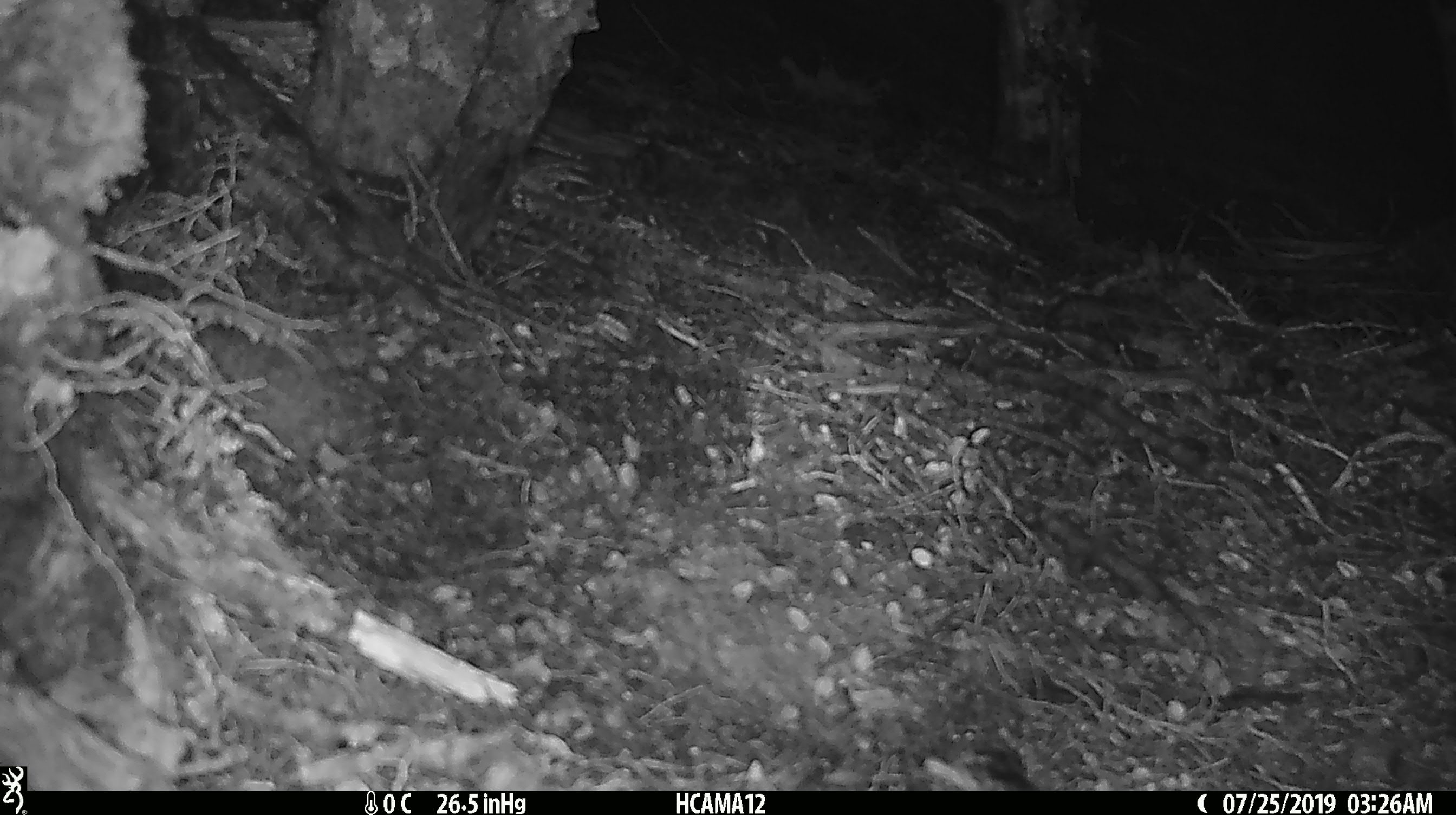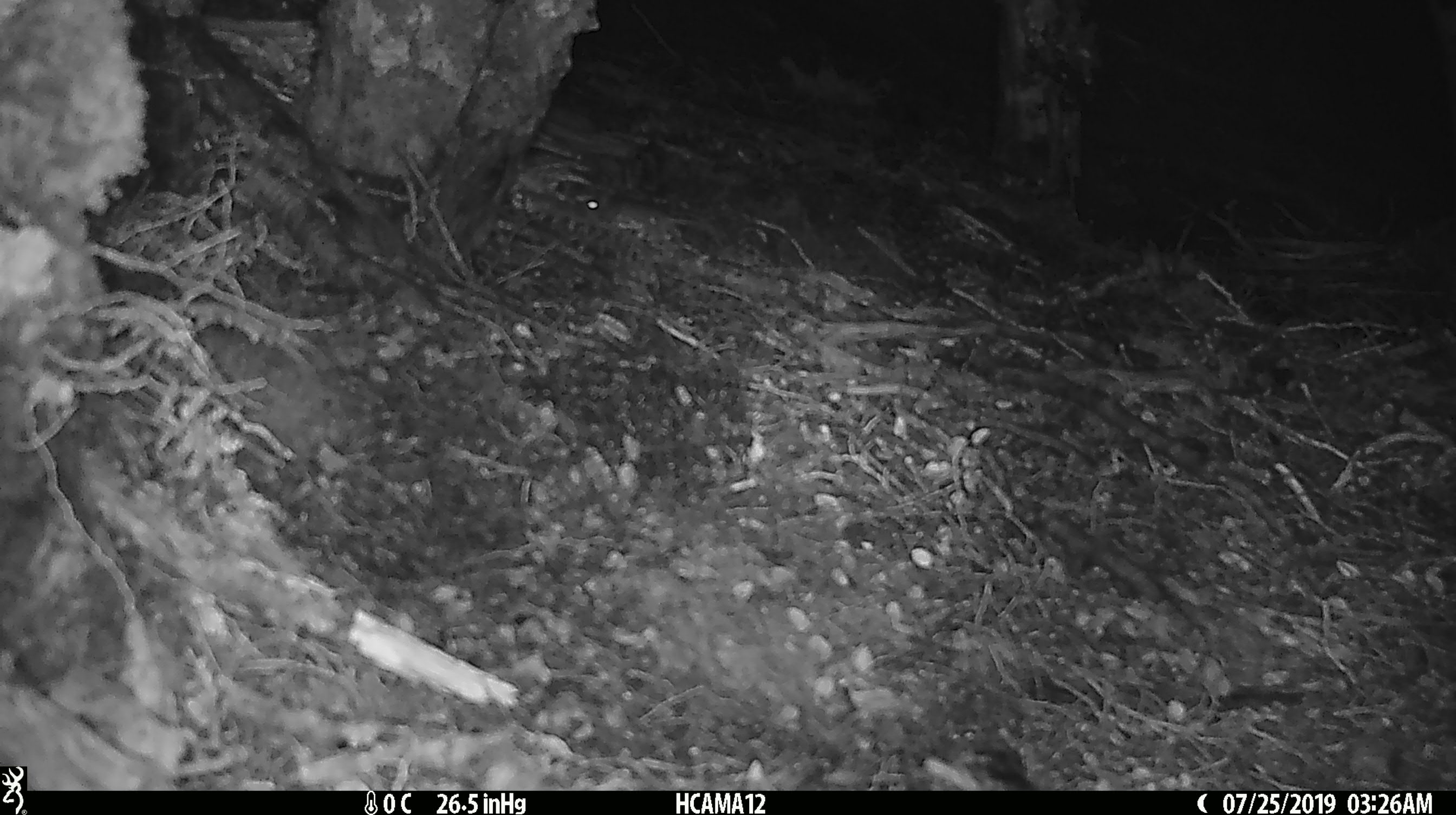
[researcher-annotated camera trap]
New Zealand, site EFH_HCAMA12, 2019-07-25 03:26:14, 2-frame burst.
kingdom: Animalia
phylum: Chordata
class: Mammalia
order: Rodentia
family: Muridae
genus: Mus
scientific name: Mus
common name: mouse